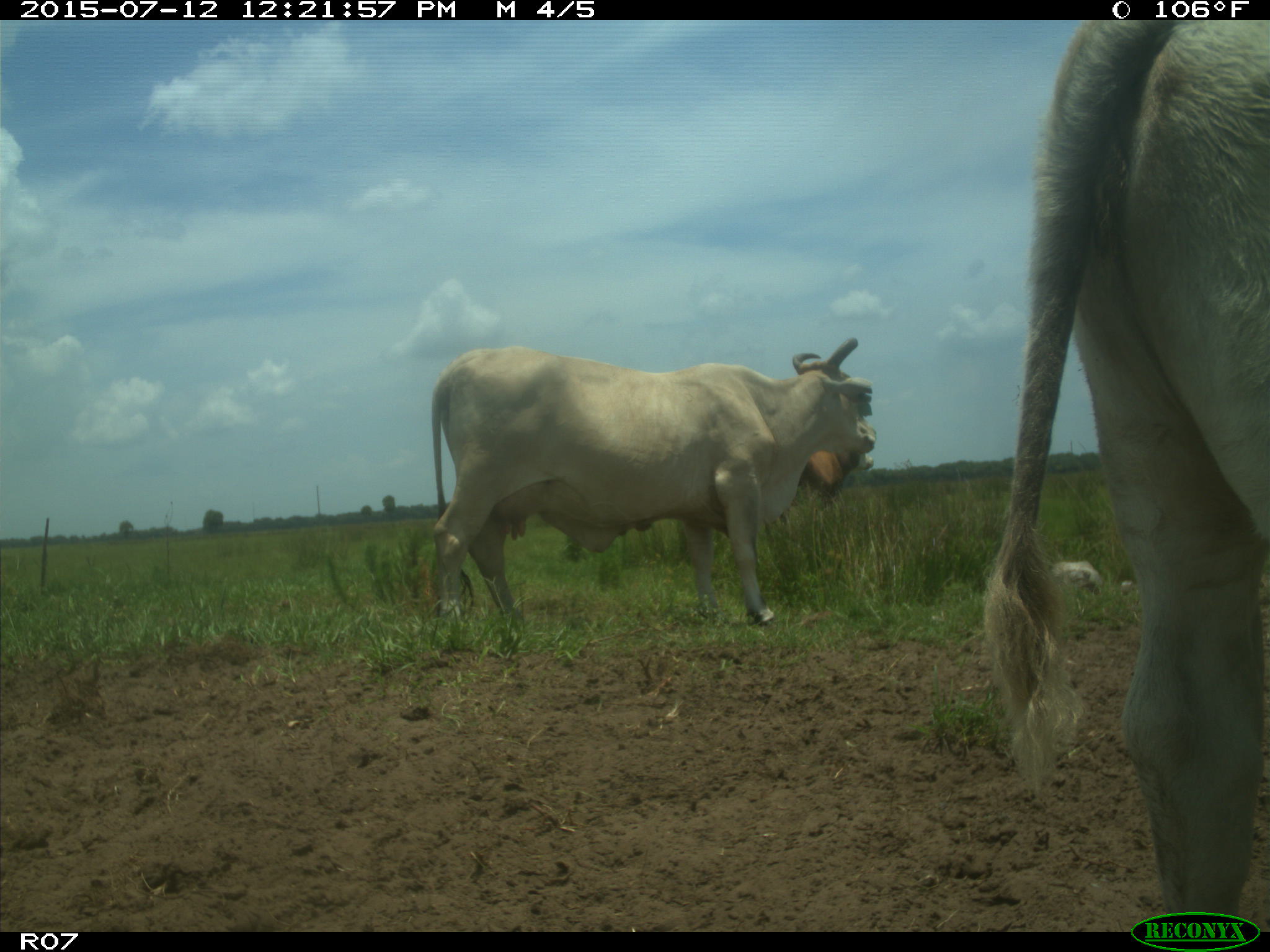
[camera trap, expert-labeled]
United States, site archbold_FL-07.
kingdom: Animalia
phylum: Chordata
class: Mammalia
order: Artiodactyla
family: Bovidae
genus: Bos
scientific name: Bos taurus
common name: domestic cow